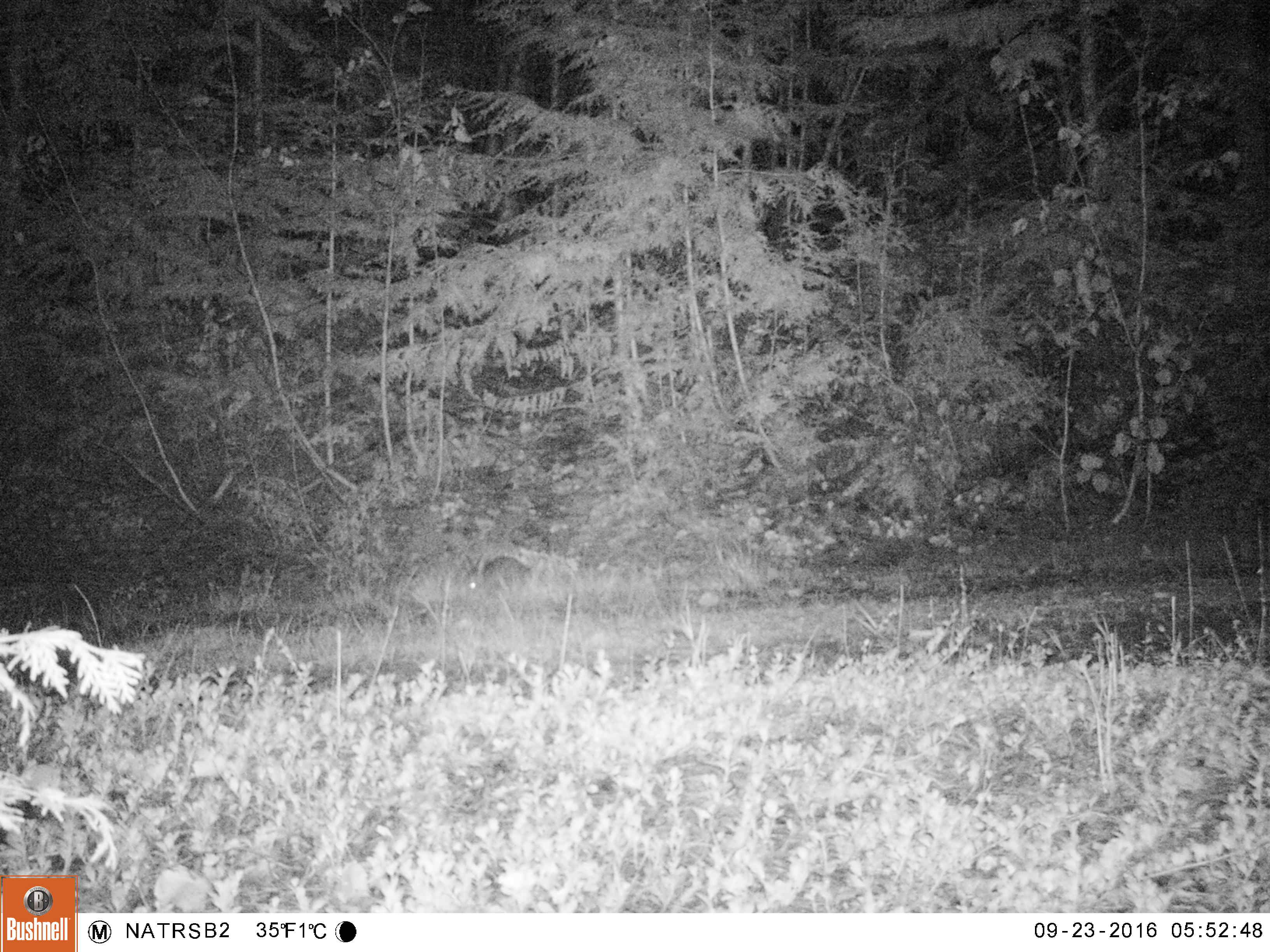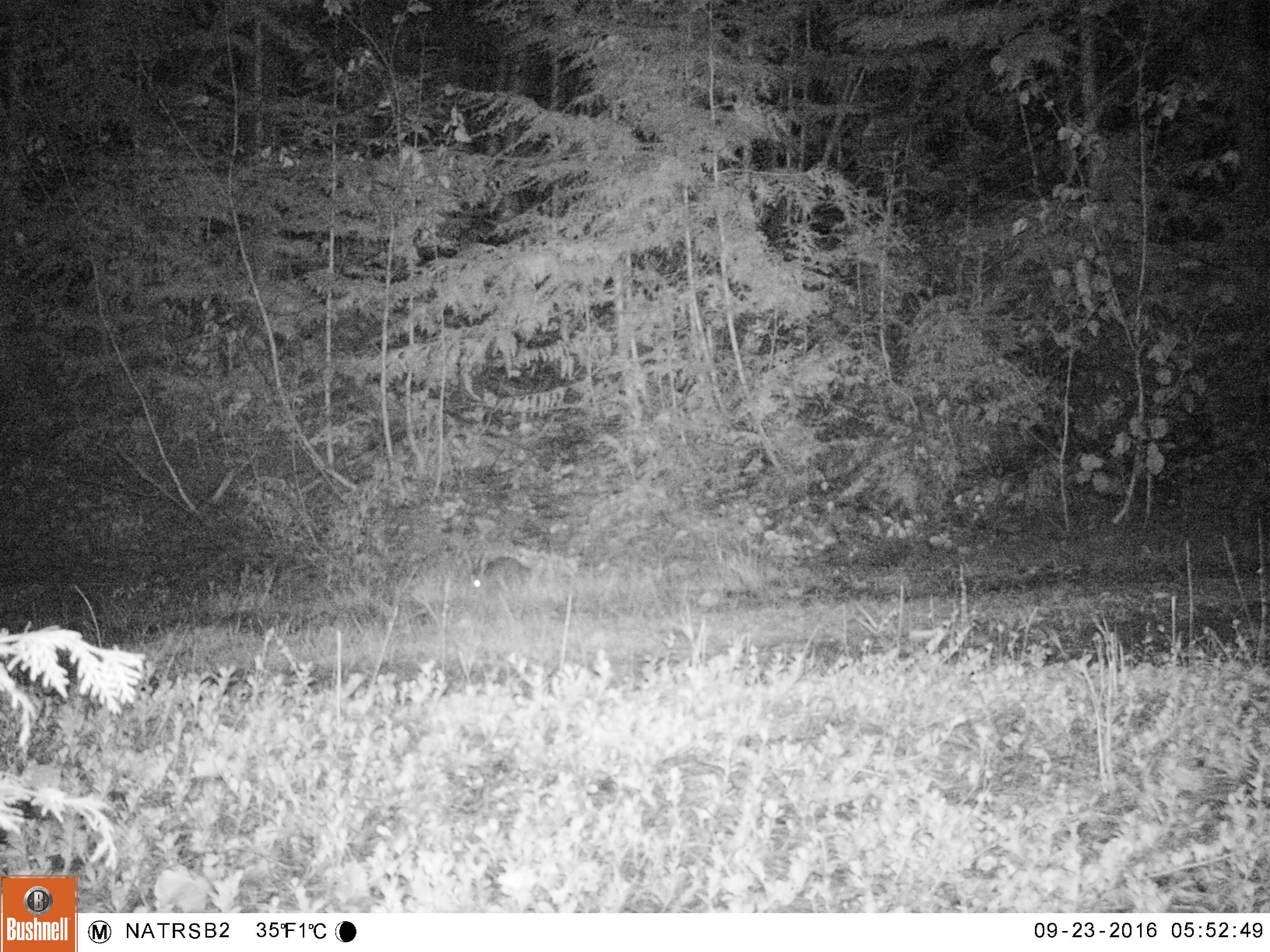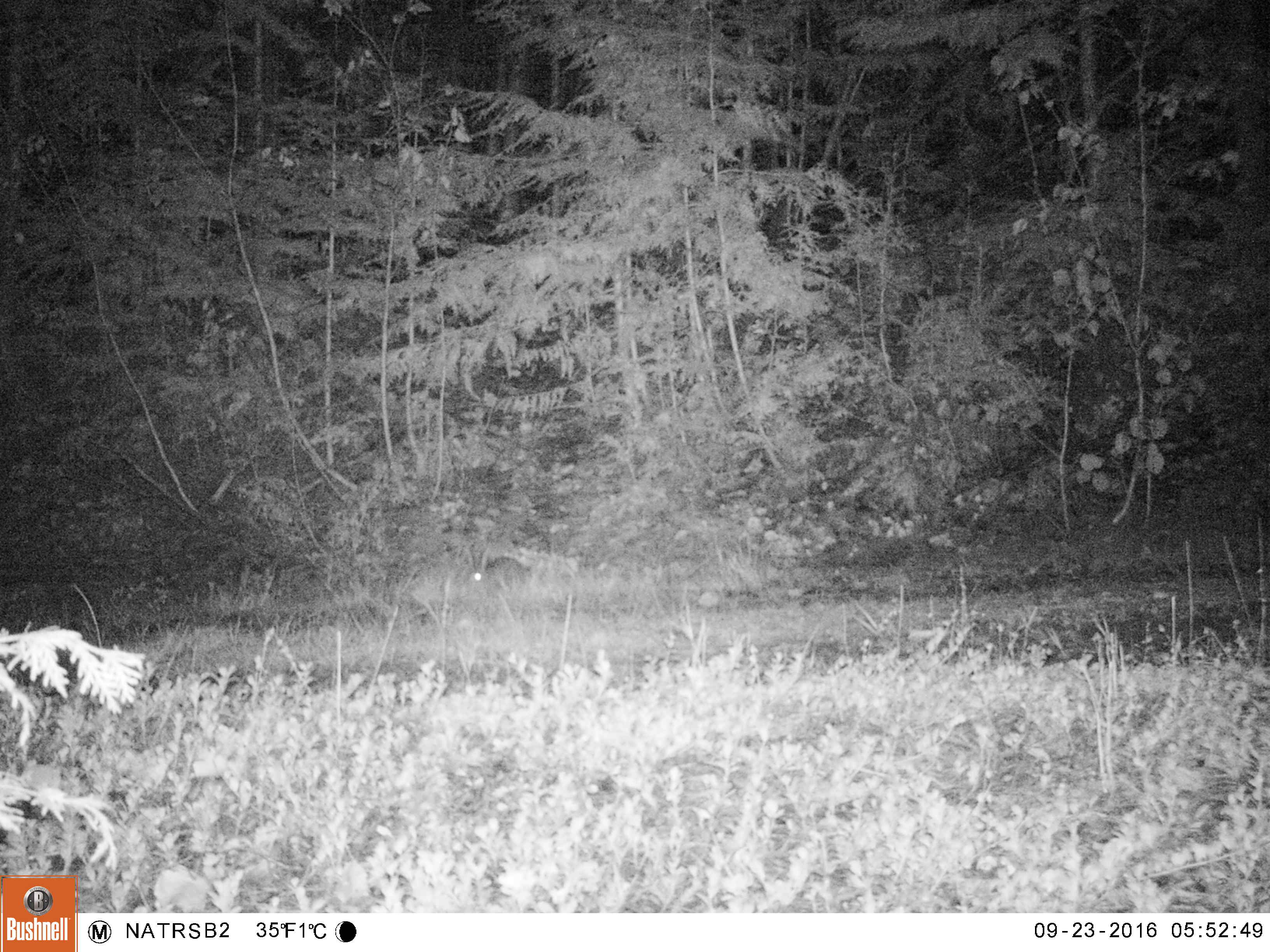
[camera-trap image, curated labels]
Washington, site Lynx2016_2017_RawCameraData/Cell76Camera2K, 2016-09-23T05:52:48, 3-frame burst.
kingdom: Animalia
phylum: Chordata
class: Mammalia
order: Lagomorpha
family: Leporidae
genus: Lepus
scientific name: Lepus americanus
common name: snowshoe hare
Lepus americanus (snowshoe hare). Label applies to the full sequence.